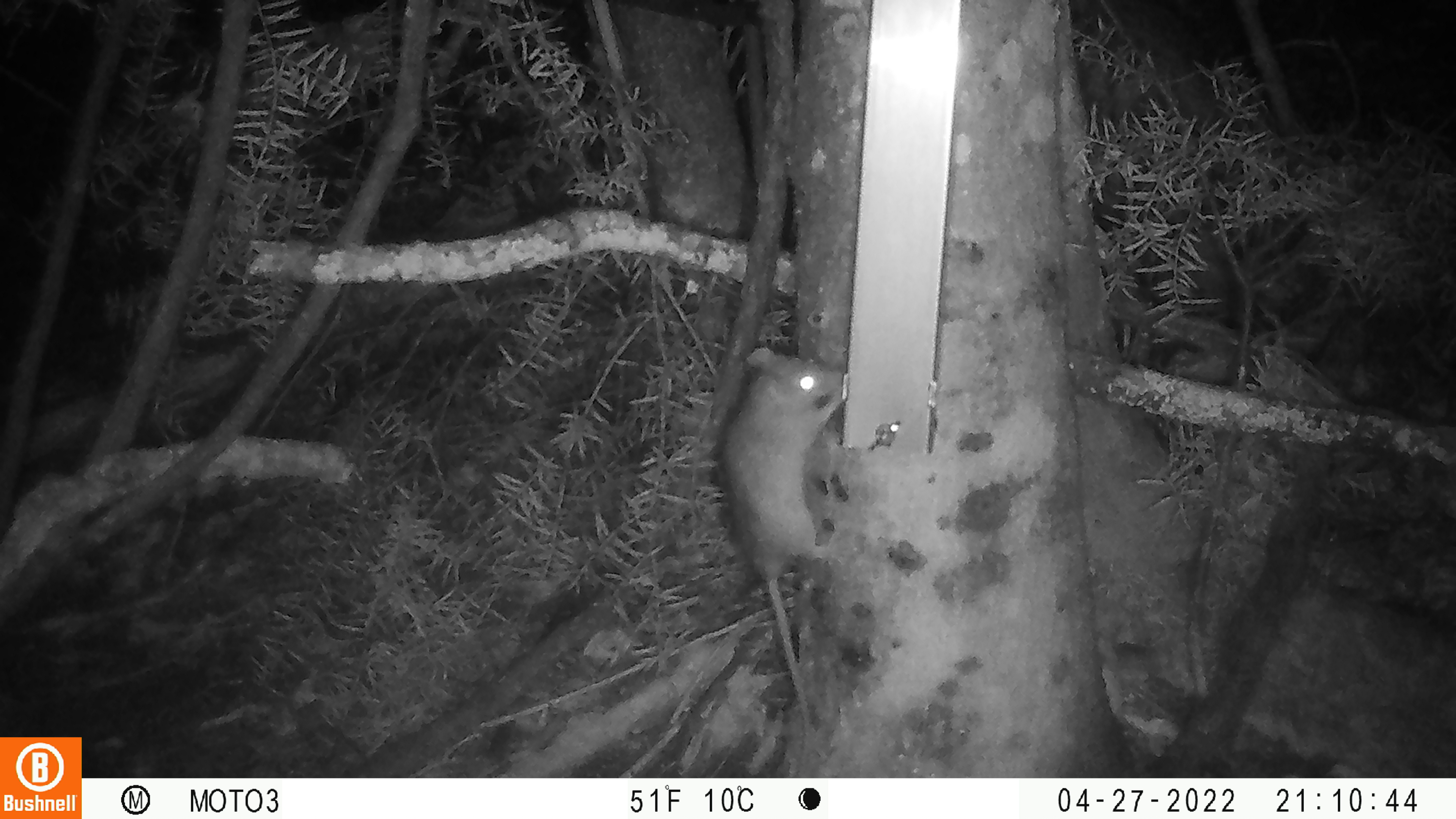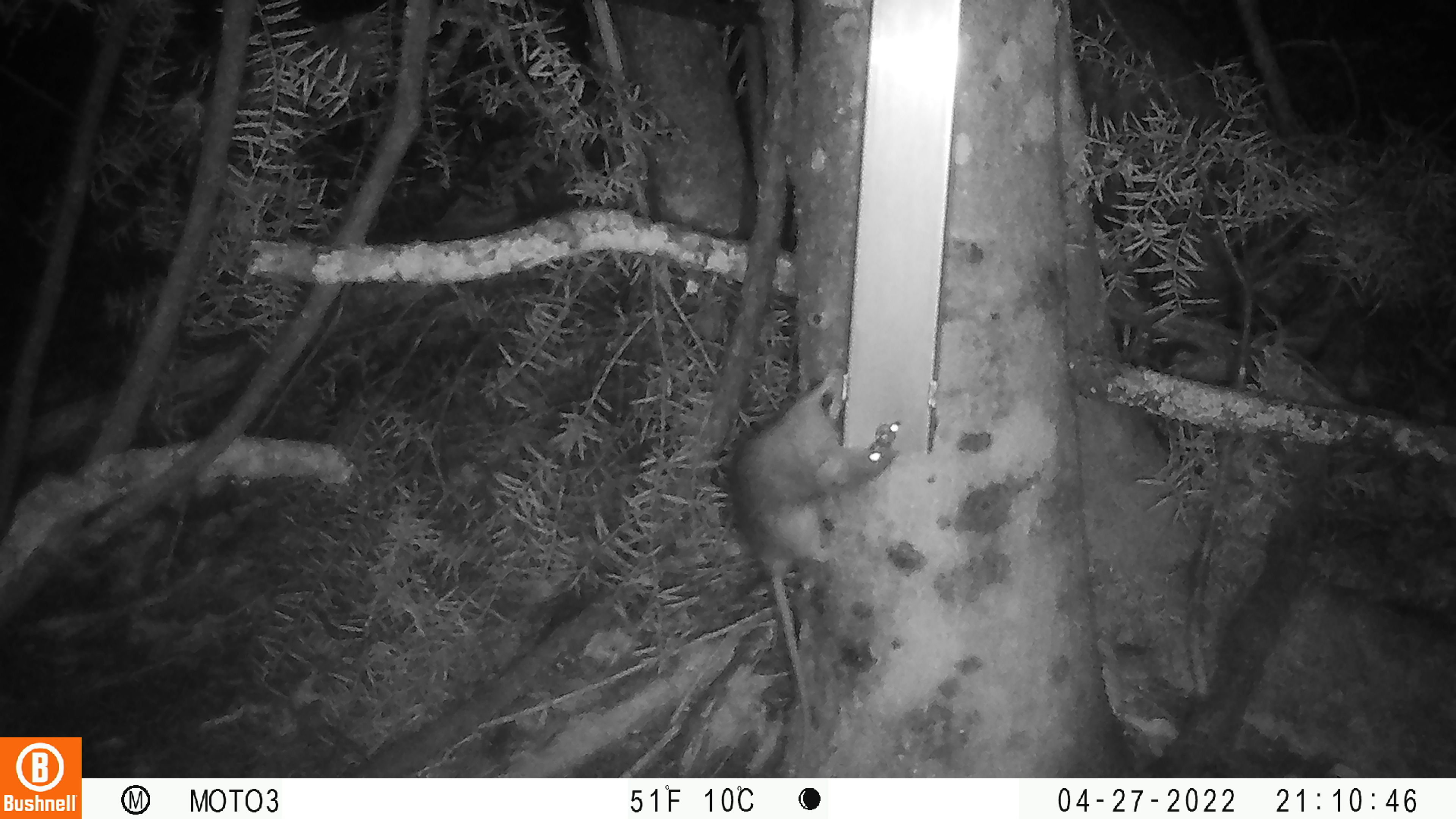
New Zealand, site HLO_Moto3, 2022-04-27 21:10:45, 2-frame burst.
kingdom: Animalia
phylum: Chordata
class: Mammalia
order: Rodentia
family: Muridae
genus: Rattus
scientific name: Rattus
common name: rat